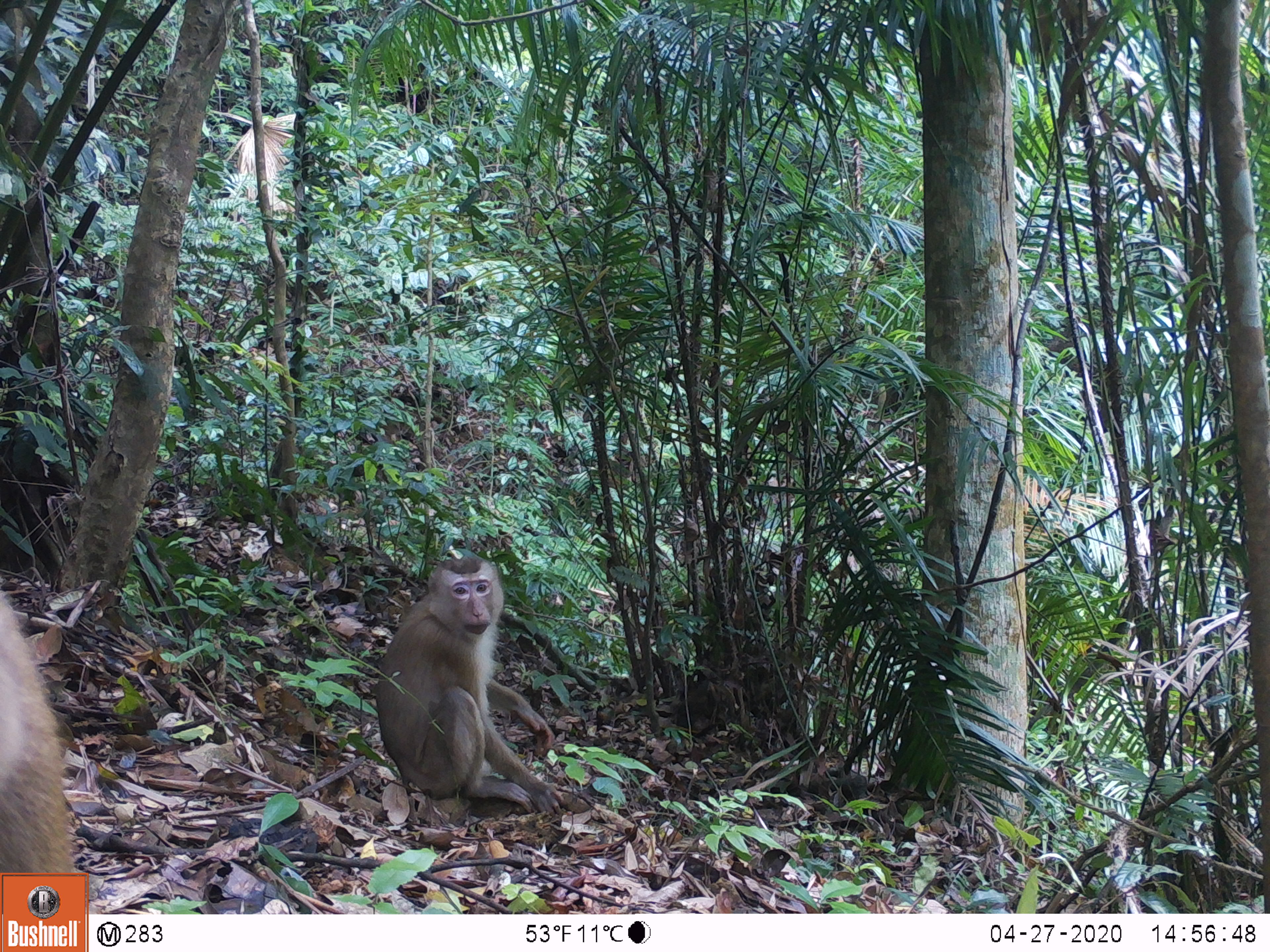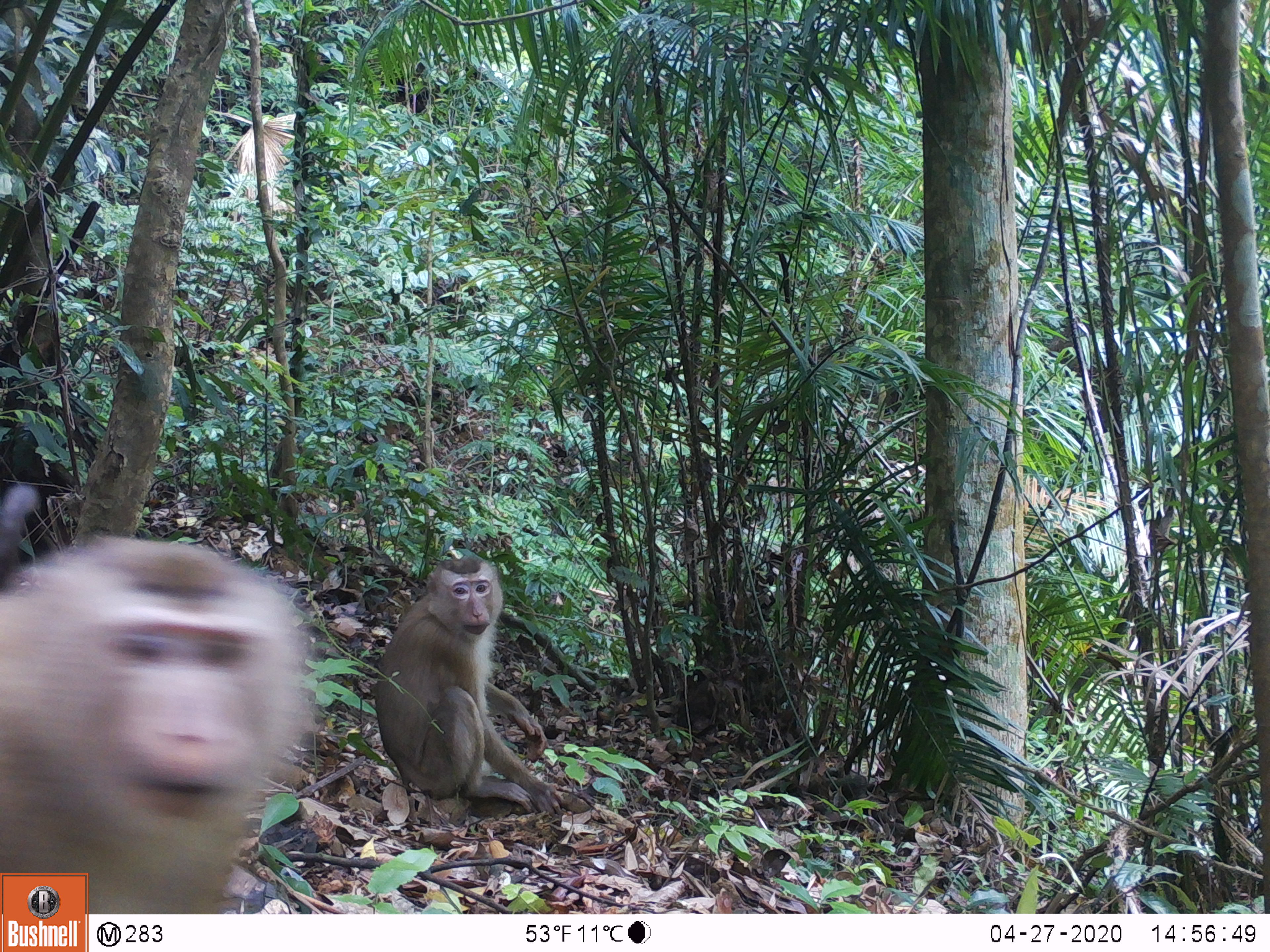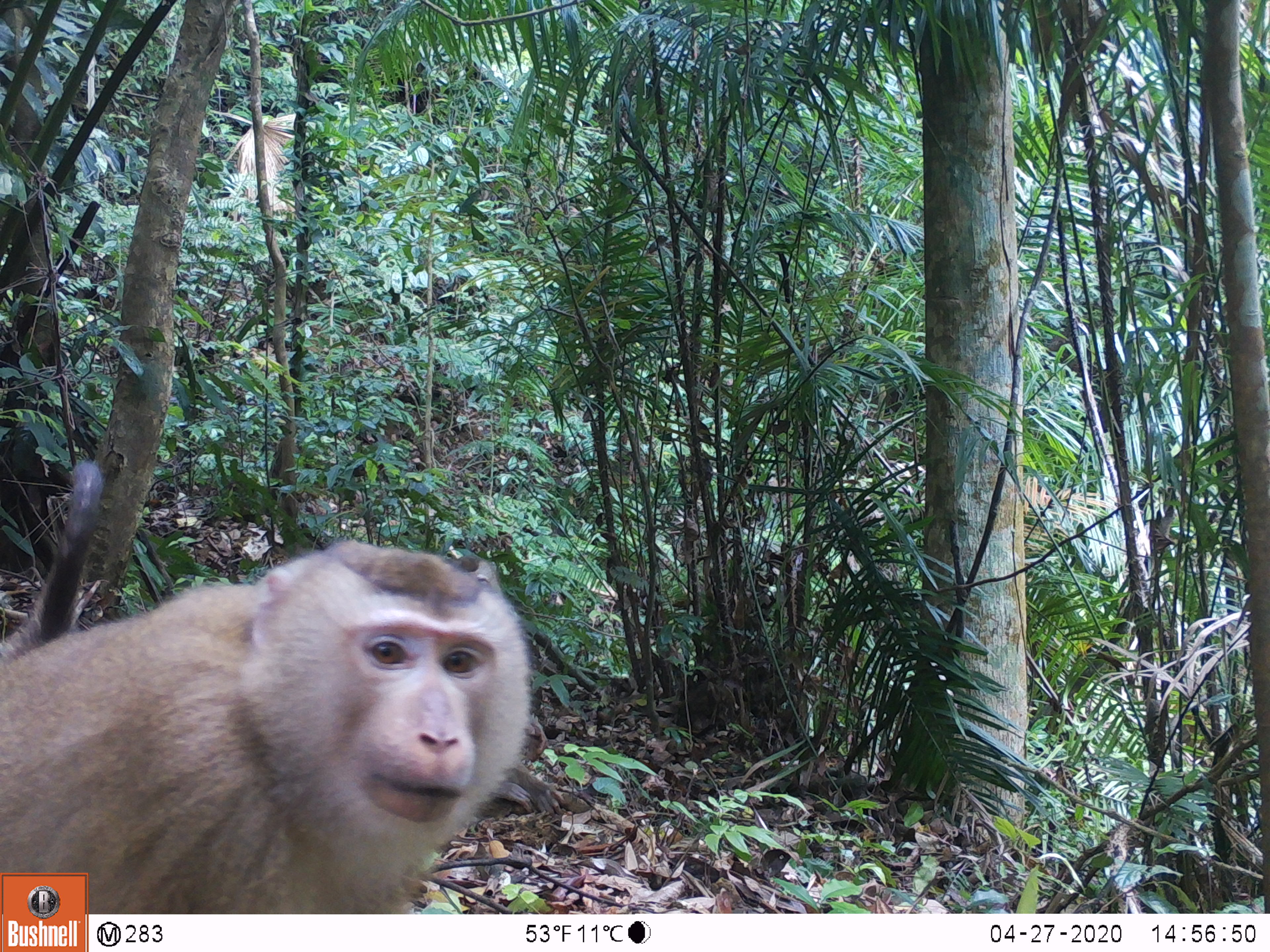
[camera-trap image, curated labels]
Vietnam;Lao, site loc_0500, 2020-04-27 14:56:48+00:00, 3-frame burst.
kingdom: Animalia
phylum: Chordata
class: Mammalia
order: Primates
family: Cercopithecidae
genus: Macaca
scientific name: Macaca nemestrina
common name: pig-tailed macaque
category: pig tailed macaque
Pig tailed macaque (pig-tailed macaque) (Macaca nemestrina). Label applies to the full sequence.